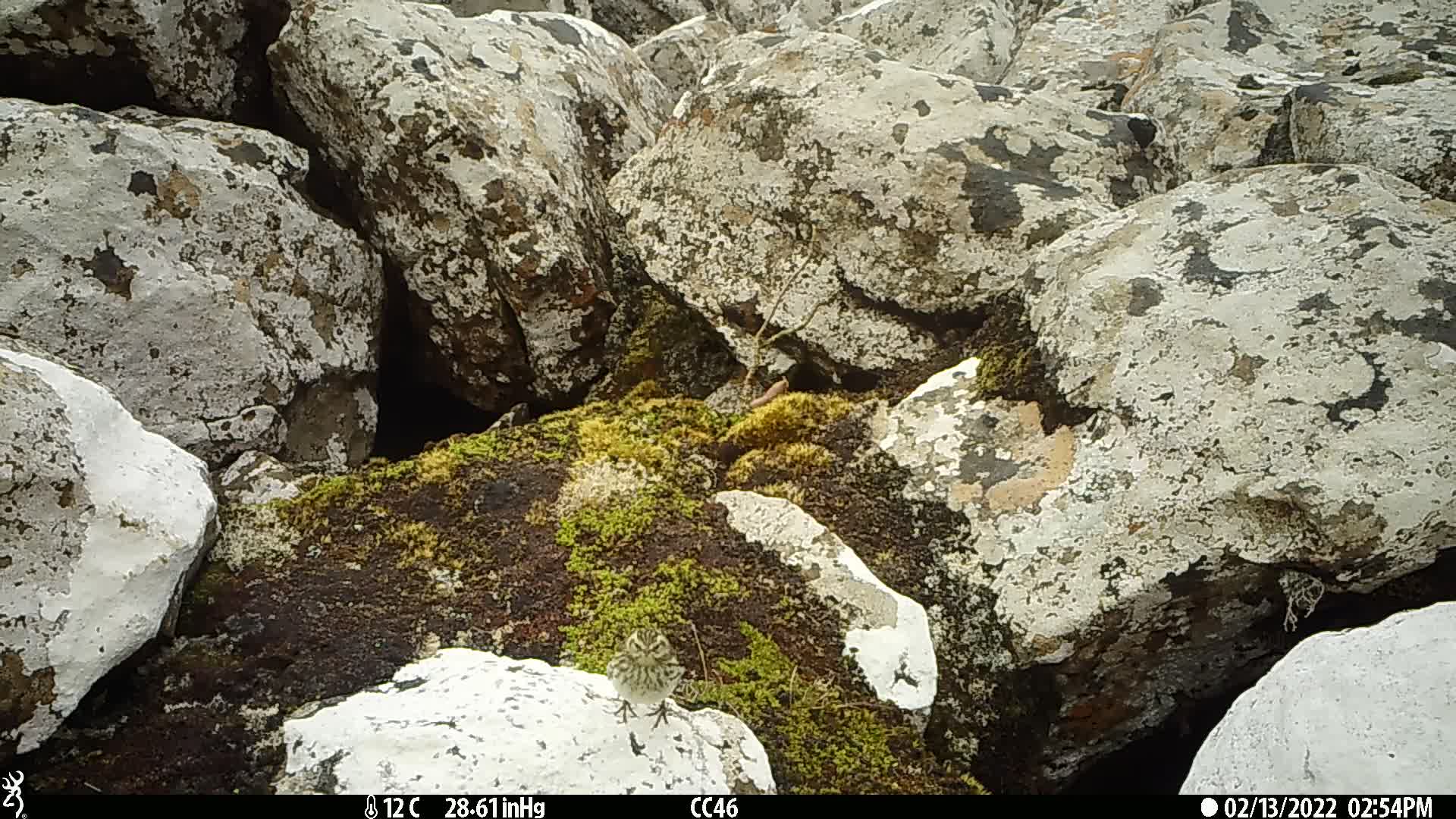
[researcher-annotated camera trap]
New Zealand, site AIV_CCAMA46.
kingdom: Animalia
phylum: Chordata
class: Aves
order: Passeriformes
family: Motacillidae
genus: Anthus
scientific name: Anthus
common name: pipit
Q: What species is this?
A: Pipit (Anthus).